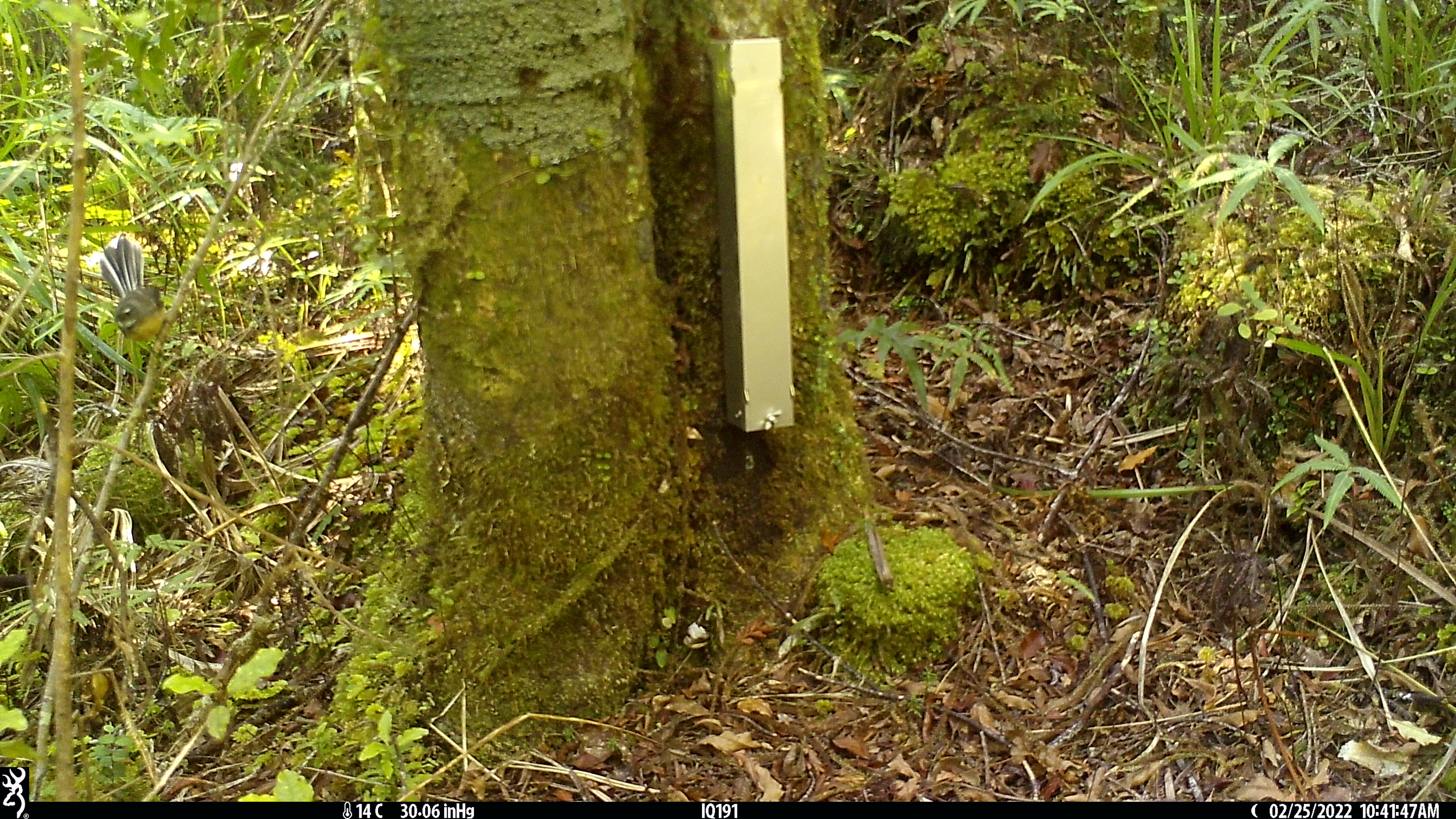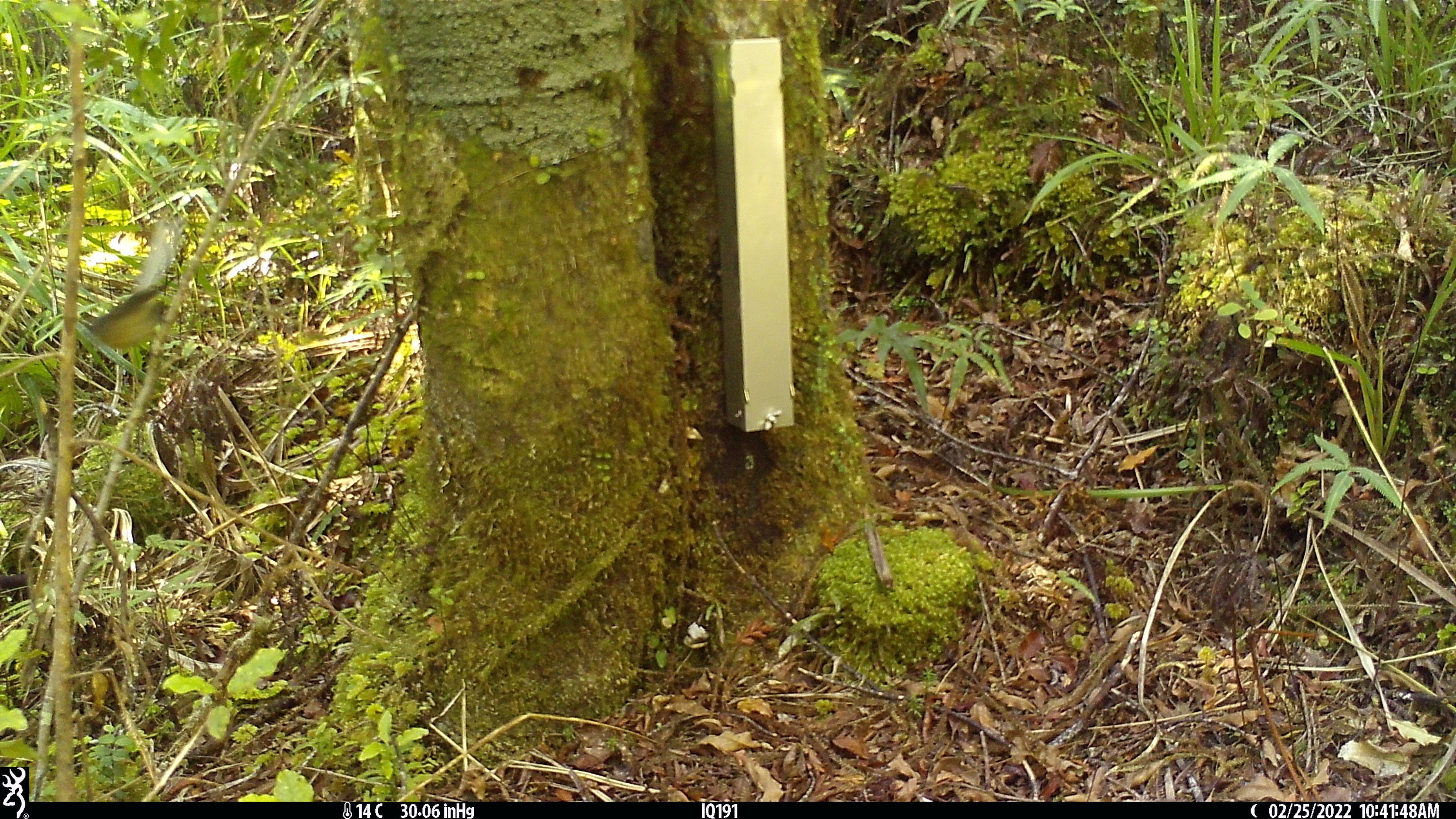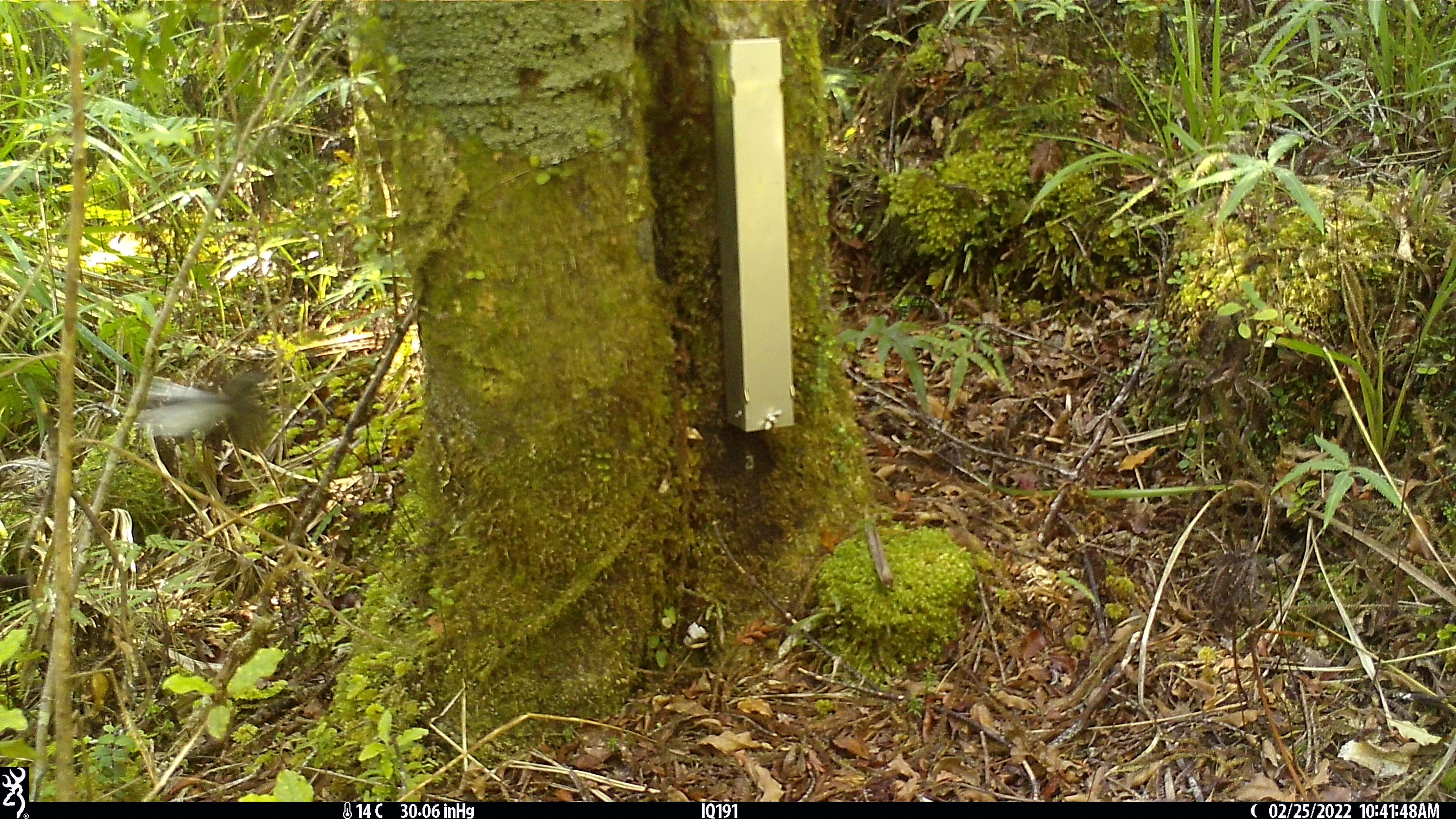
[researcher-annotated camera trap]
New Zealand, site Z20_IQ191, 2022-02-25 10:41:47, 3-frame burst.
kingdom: Animalia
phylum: Chordata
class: Aves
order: Passeriformes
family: Rhipiduridae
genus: Rhipidura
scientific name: Rhipidura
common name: fantails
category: fantail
Fantail (fantails) (Rhipidura).